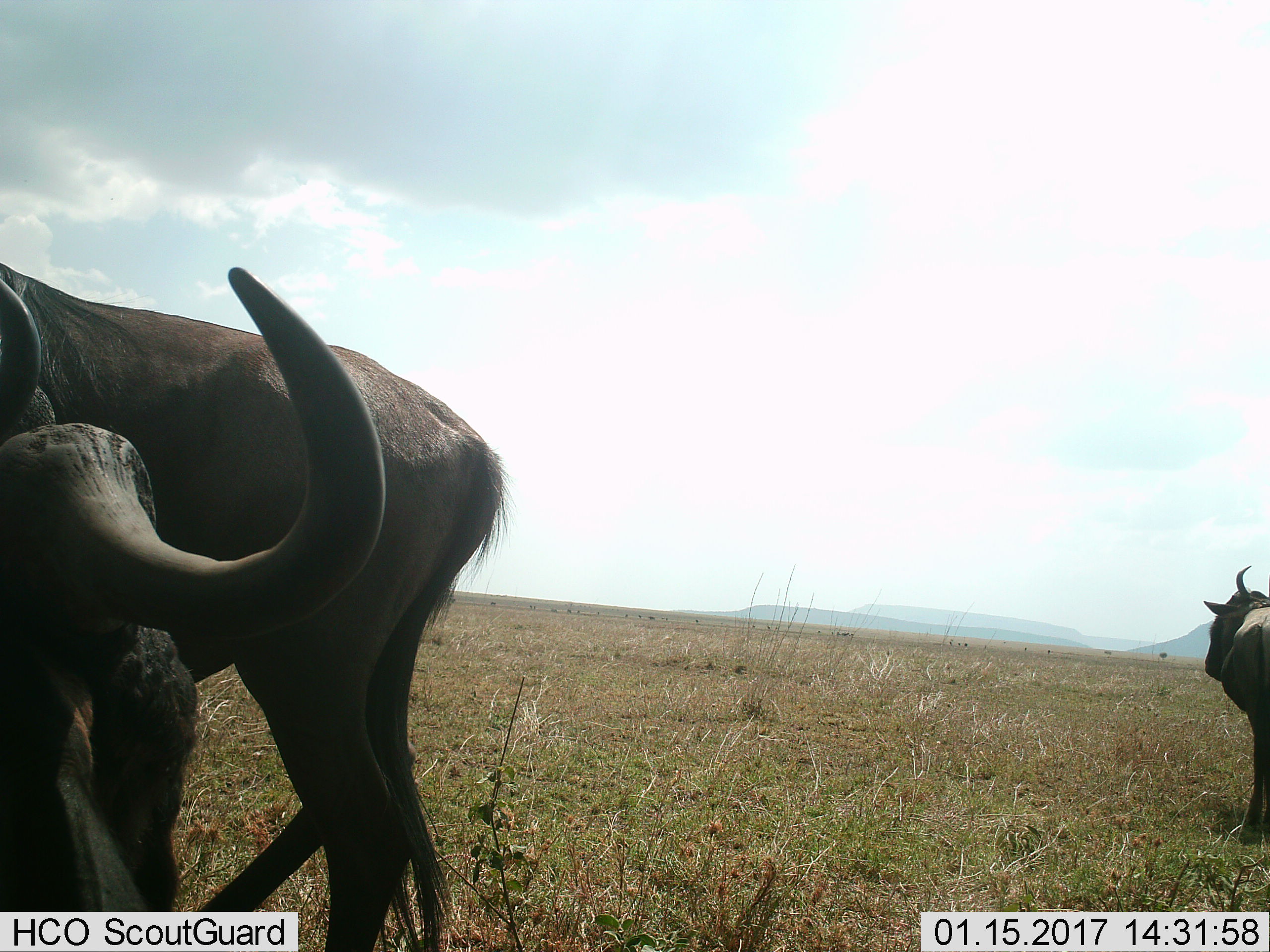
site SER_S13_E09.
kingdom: Animalia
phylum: Chordata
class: Mammalia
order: Artiodactyla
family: Bovidae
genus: Connochaetes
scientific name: Connochaetes taurinus taurinus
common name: blue wildebeest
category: wildebeestblue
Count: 3.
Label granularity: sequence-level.